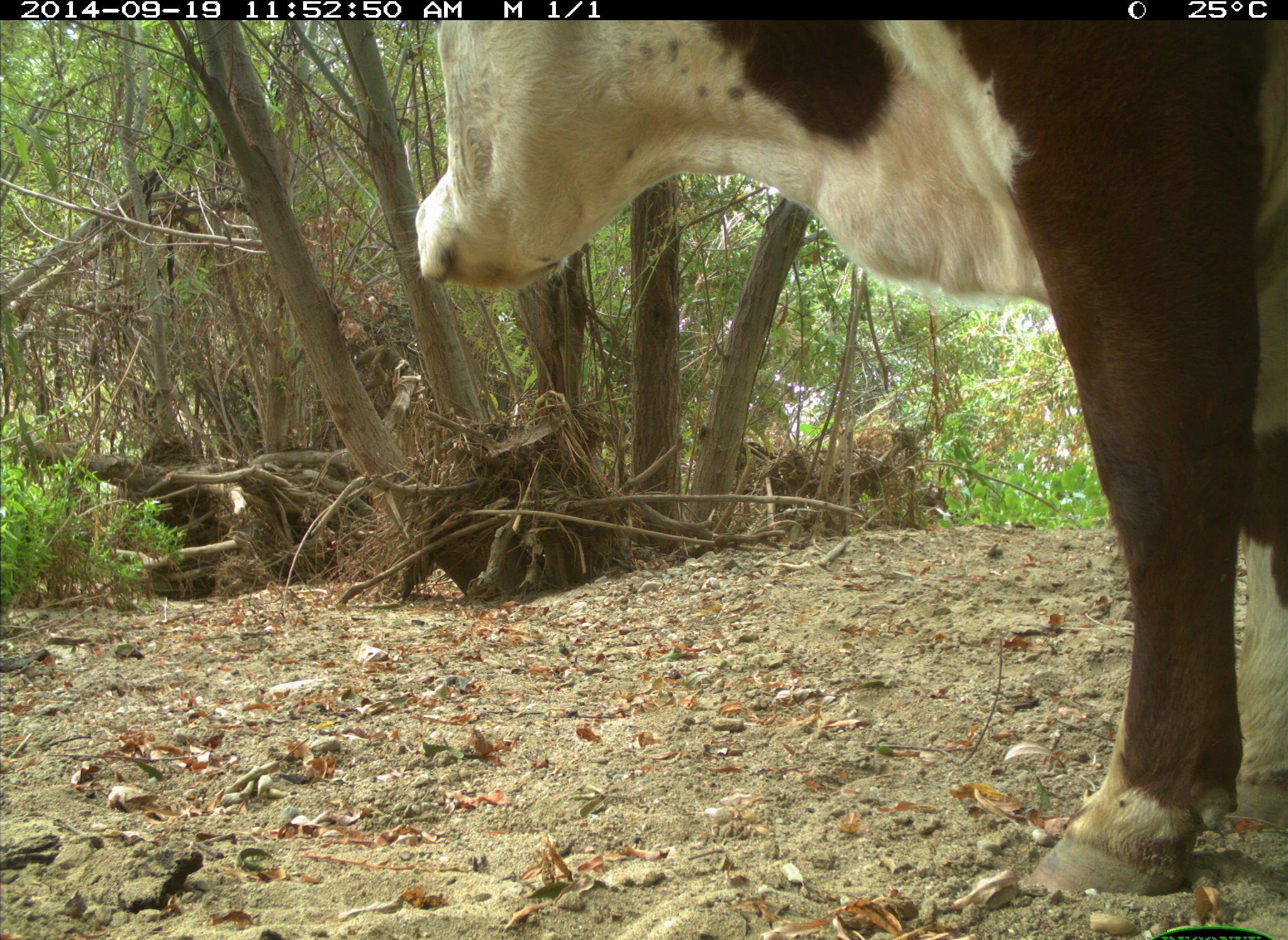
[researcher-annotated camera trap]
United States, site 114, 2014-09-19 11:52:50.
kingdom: Animalia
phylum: Chordata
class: Mammalia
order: Artiodactyla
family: Bovidae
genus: Bos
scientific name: Bos taurus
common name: cow